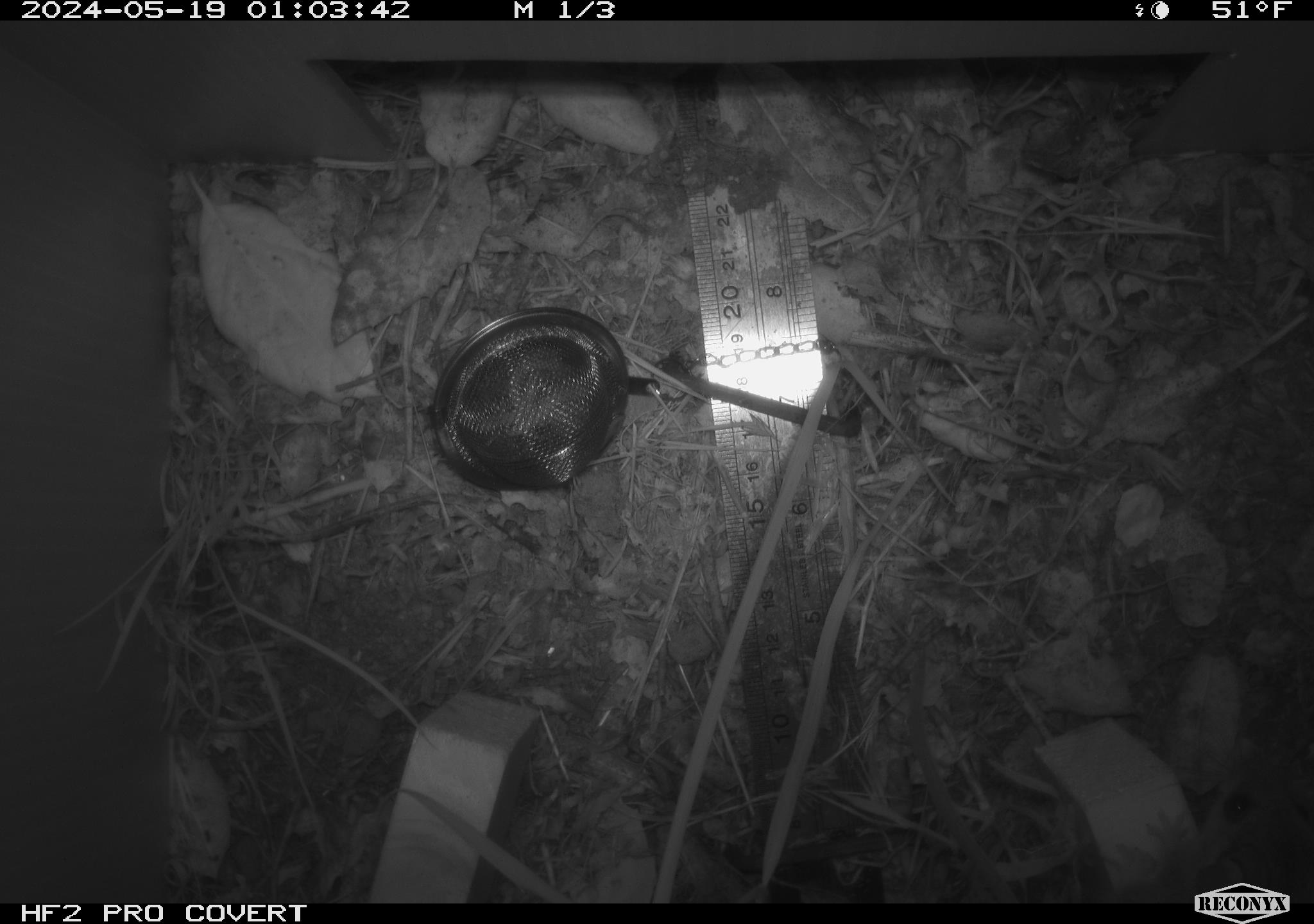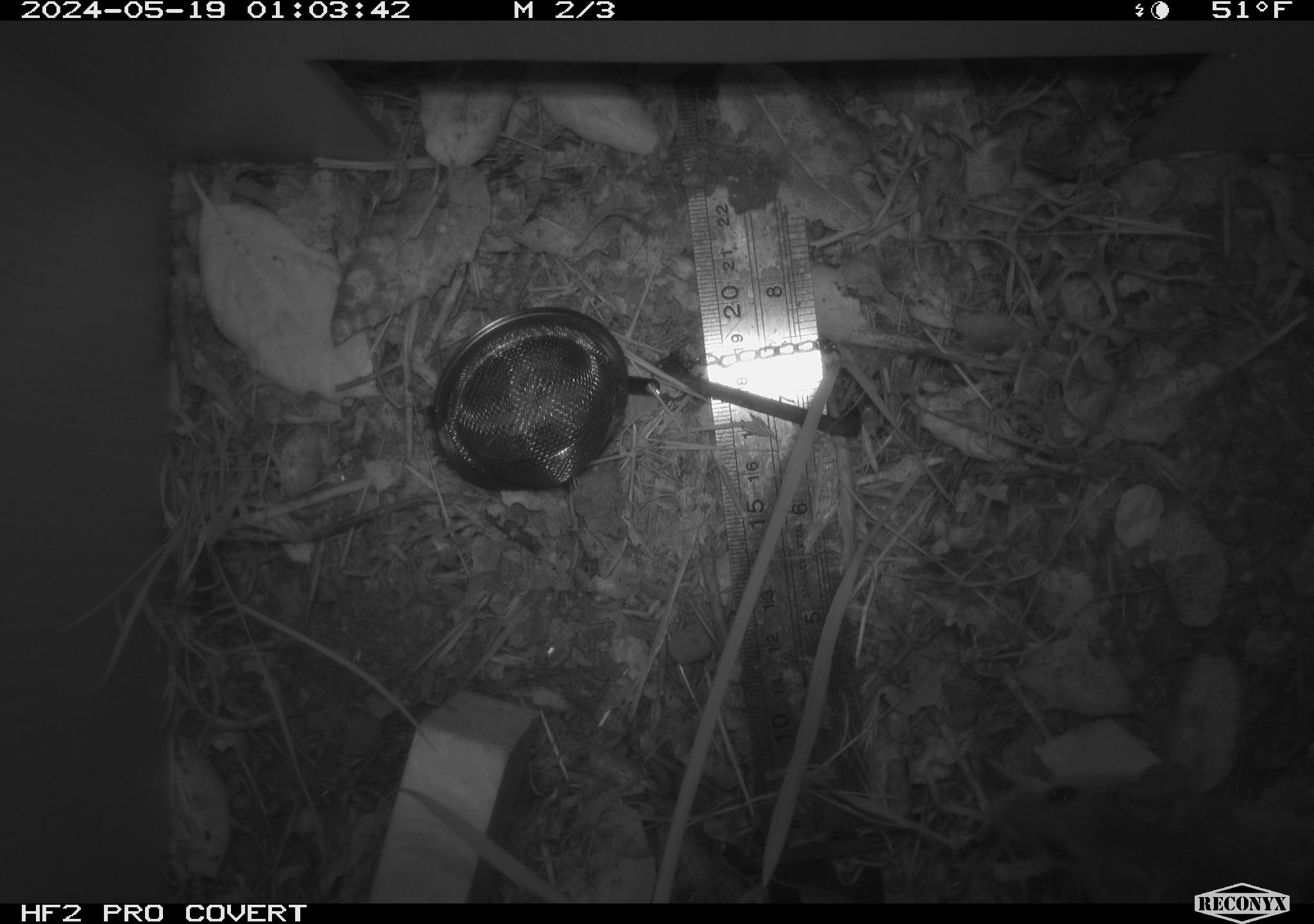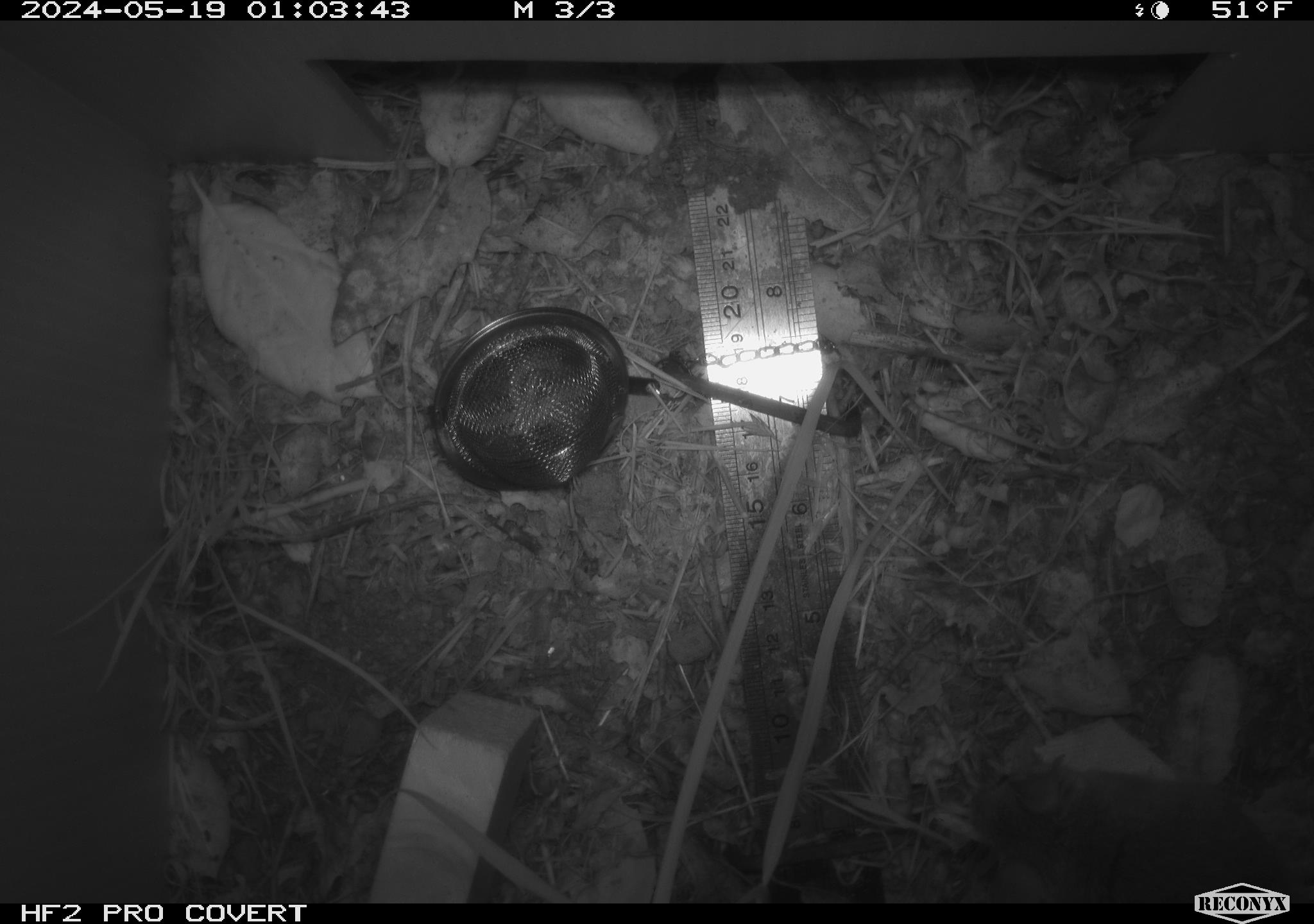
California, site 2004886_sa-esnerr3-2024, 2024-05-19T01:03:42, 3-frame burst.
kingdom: Animalia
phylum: Chordata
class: Mammalia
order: Rodentia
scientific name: Rodentia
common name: rodent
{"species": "rodent (Rodentia)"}